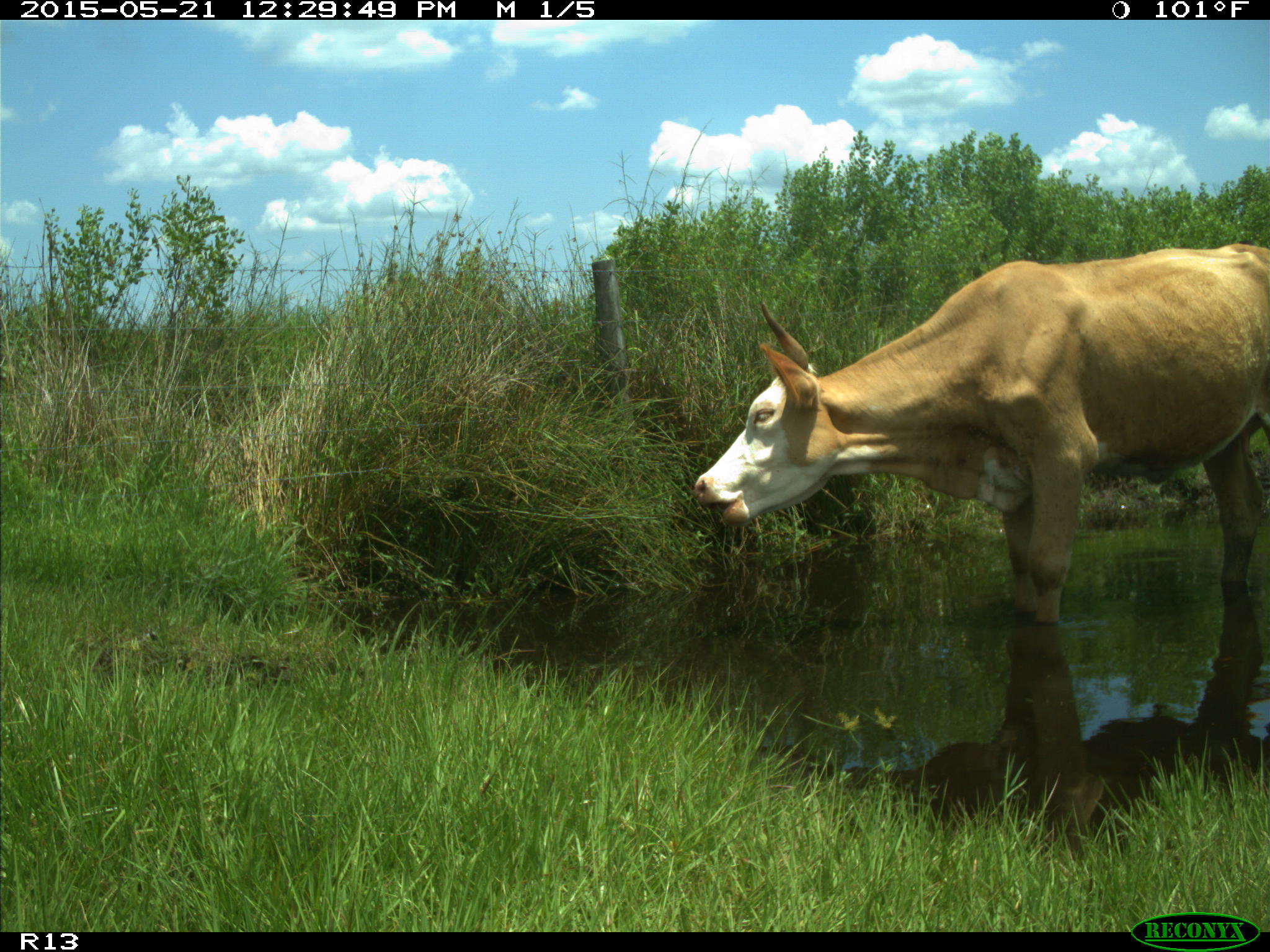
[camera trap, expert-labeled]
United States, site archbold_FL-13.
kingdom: Animalia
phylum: Chordata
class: Mammalia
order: Artiodactyla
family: Bovidae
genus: Bos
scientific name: Bos taurus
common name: domestic cow